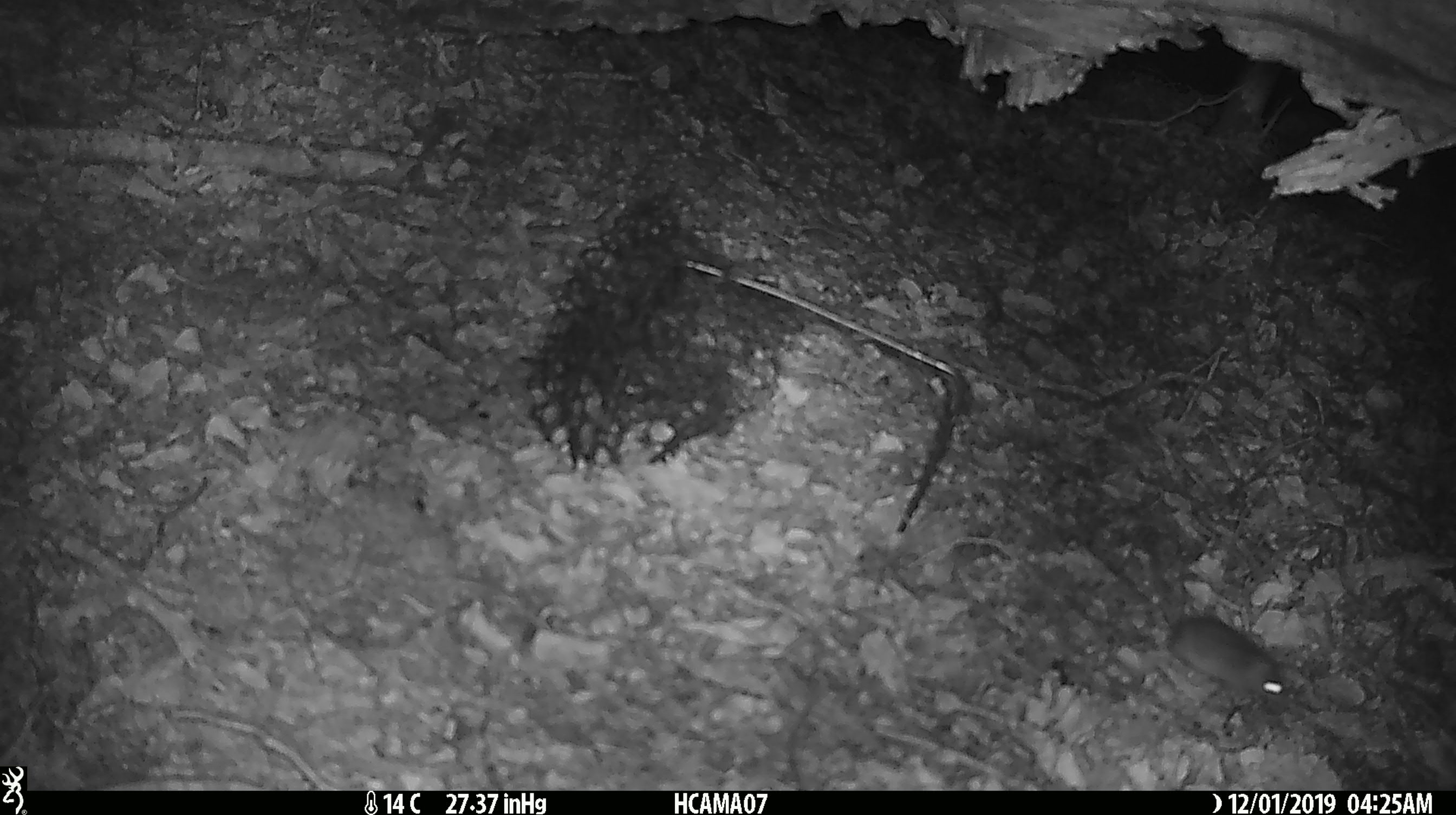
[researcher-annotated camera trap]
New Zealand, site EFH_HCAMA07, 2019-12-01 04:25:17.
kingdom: Animalia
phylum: Chordata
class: Mammalia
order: Rodentia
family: Muridae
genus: Mus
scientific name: Mus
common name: mouse